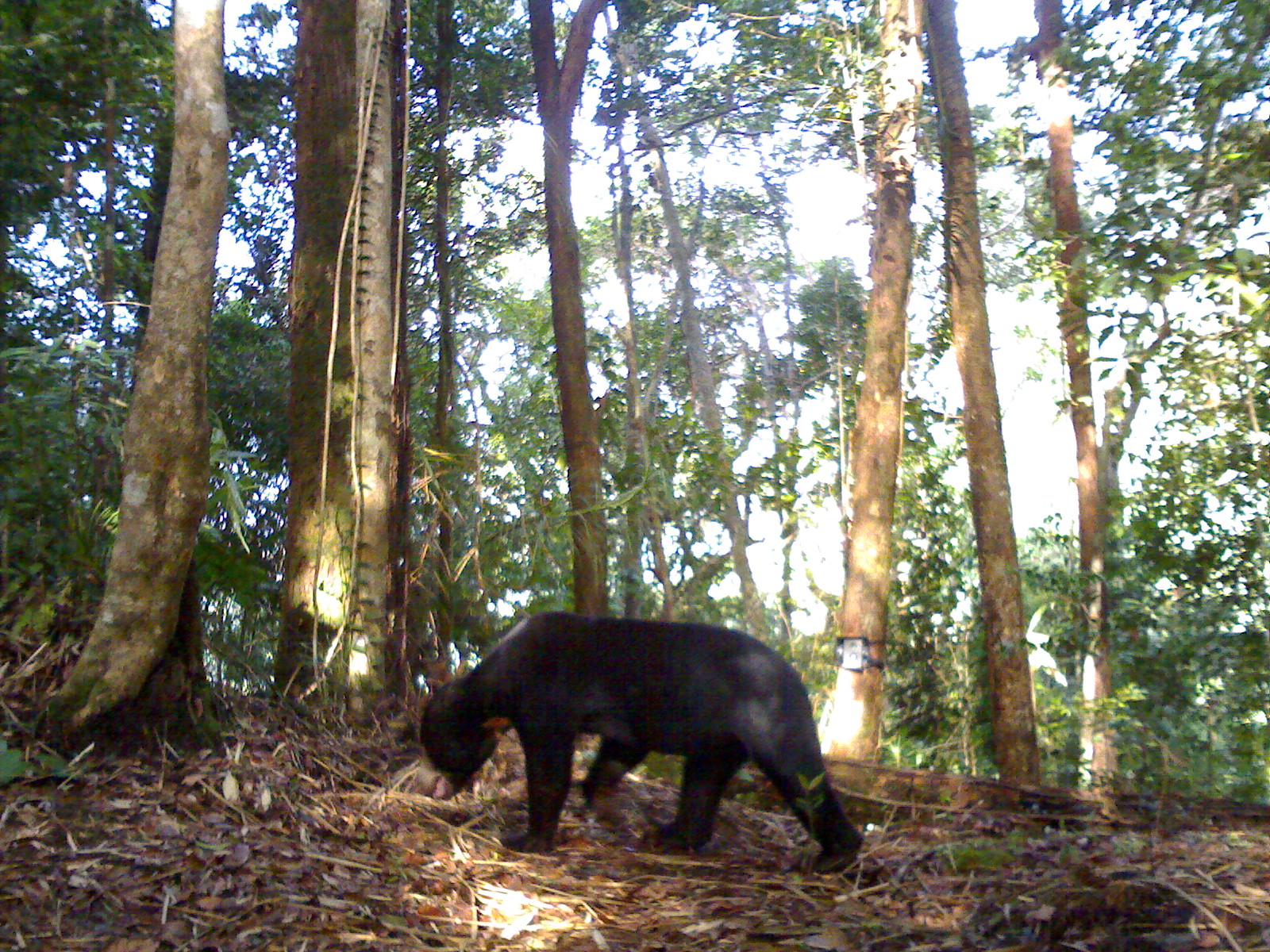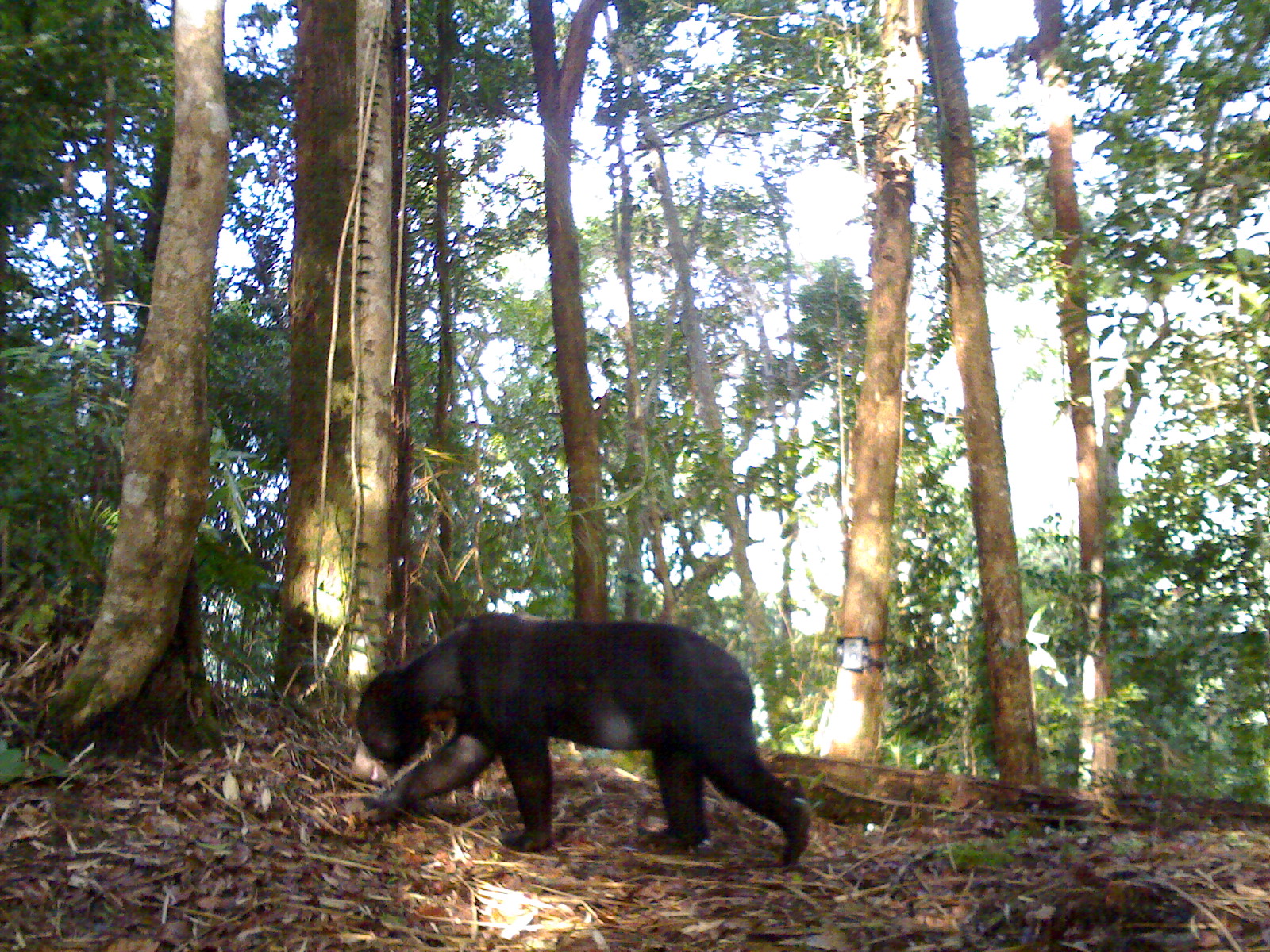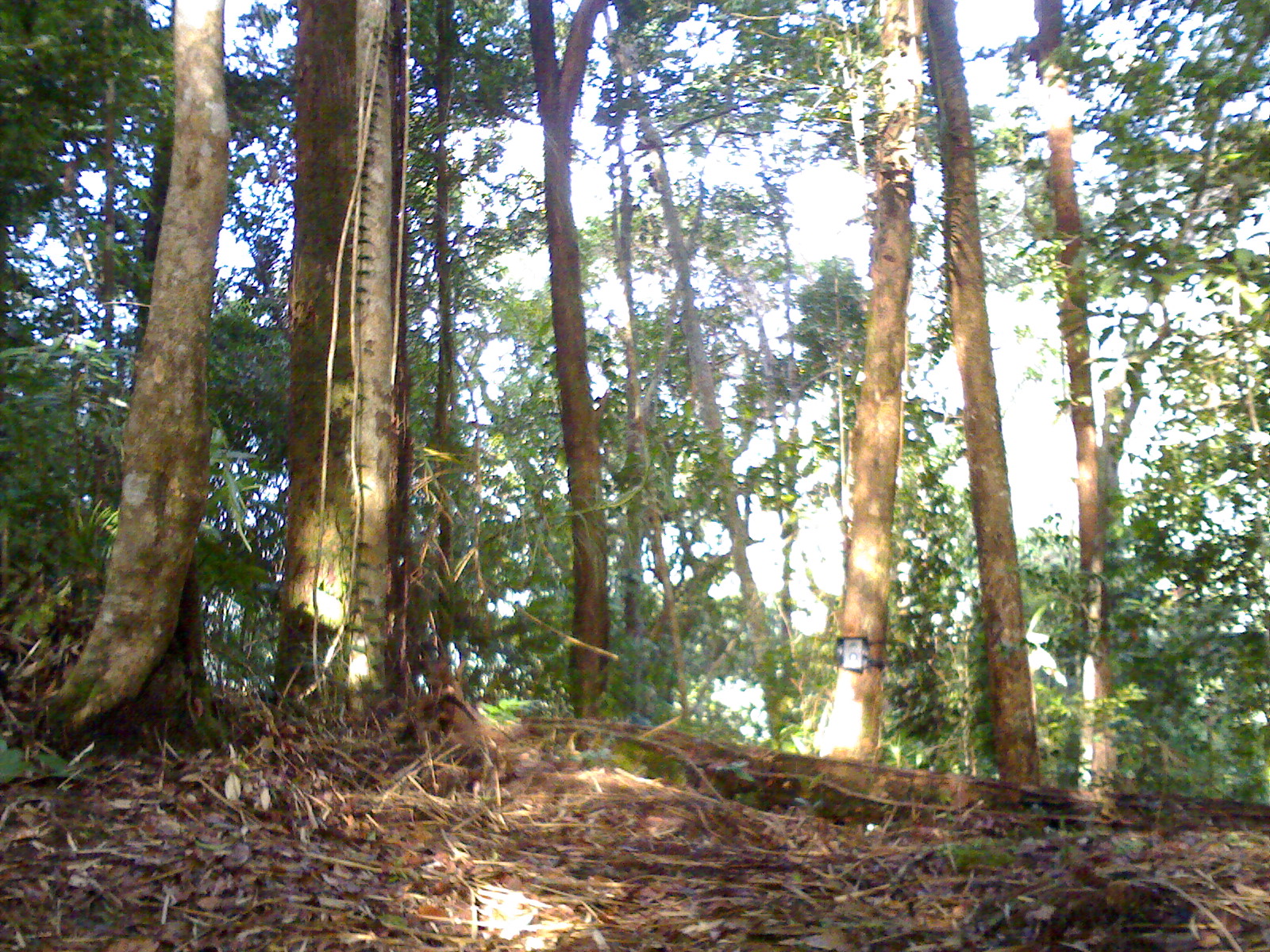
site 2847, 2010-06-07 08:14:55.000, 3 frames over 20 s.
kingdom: Animalia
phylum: Chordata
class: Mammalia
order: Carnivora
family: Ursidae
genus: Helarctos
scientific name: Helarctos malayanus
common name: sun bear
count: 1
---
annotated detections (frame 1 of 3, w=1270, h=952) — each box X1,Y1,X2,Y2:
helarctos malayanus: 415,608,863,873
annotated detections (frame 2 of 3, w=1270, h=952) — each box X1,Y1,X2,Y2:
helarctos malayanus: 345,611,812,868